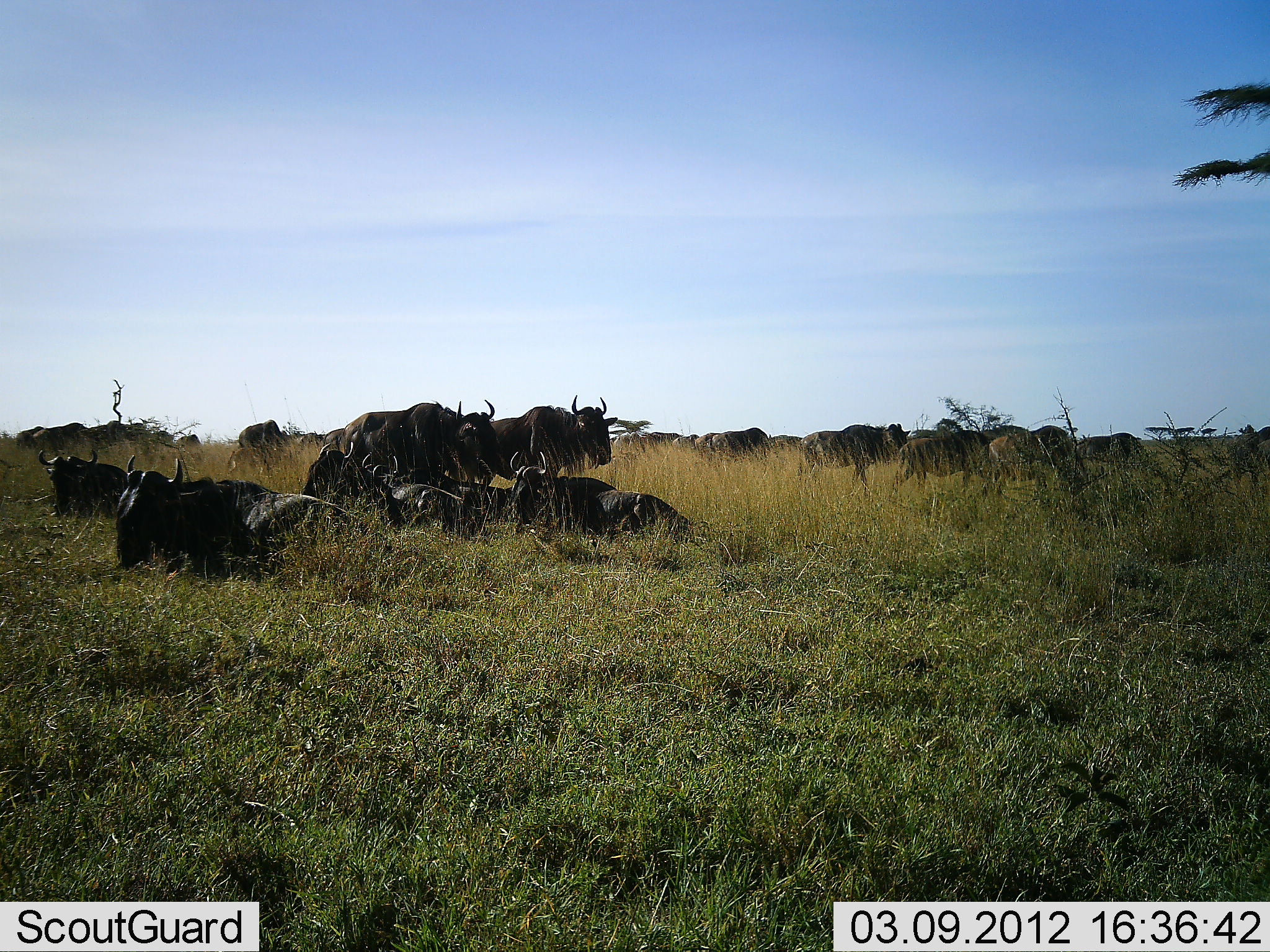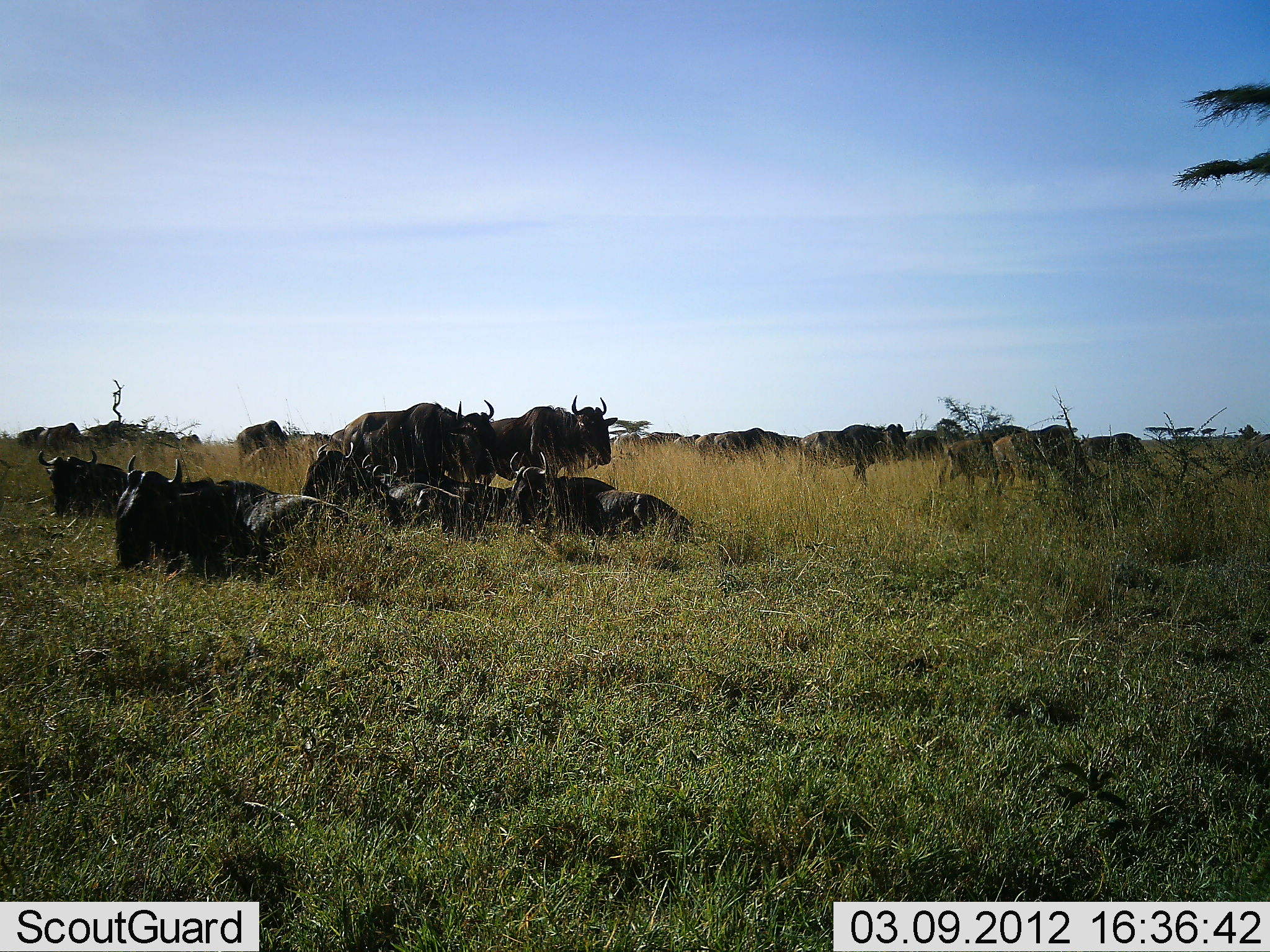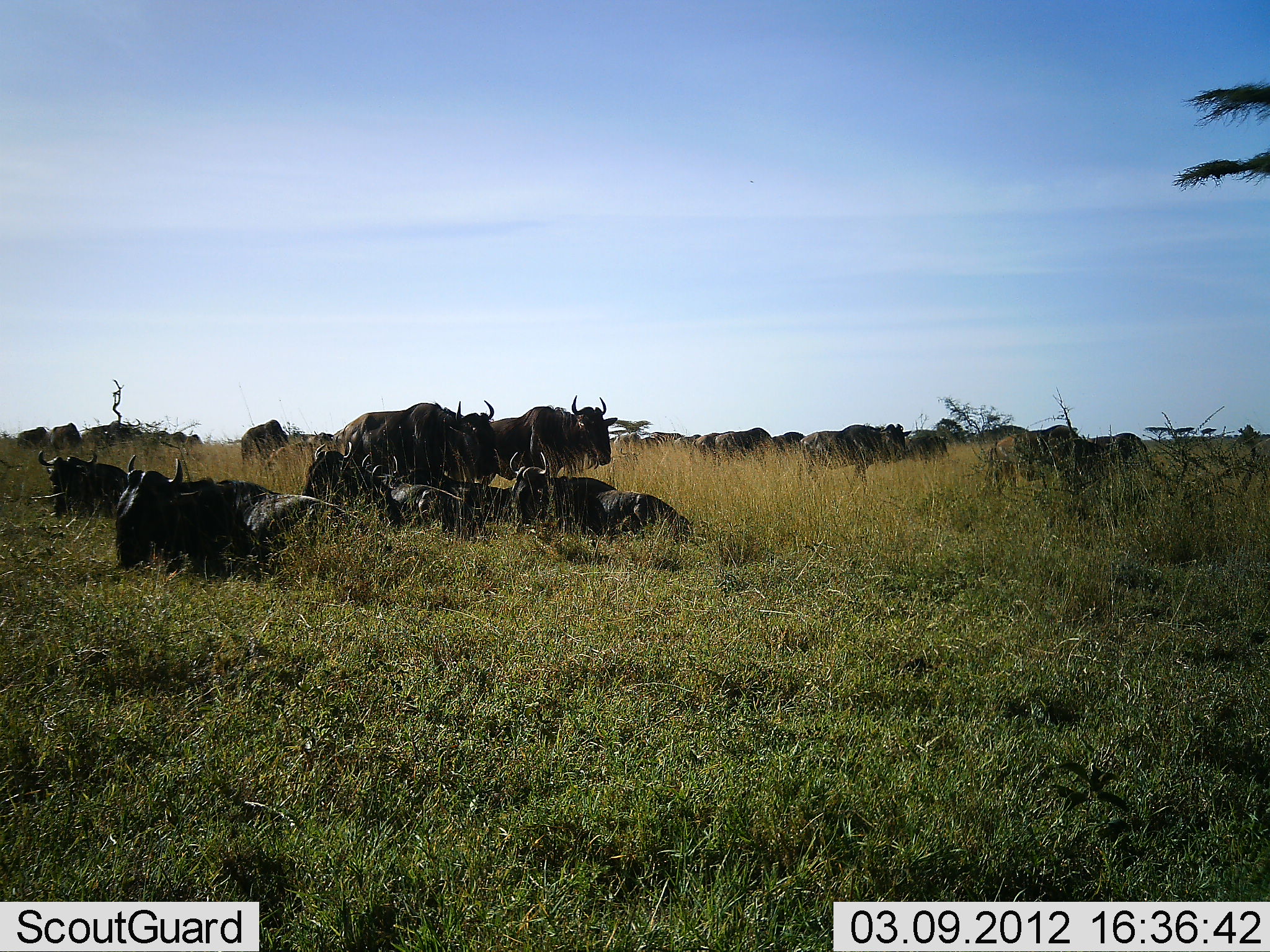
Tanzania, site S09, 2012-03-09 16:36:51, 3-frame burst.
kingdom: Animalia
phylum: Chordata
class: Mammalia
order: Artiodactyla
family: Bovidae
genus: Connochaetes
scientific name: Connochaetes taurinus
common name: blue wildebeest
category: wildebeest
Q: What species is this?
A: Wildebeest (blue wildebeest) (Connochaetes taurinus).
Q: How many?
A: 11-50.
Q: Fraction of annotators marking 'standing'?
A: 67%.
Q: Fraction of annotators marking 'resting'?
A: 93%.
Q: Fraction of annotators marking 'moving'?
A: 50%.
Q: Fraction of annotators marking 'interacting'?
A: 3%.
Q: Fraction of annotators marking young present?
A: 0%.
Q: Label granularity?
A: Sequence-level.